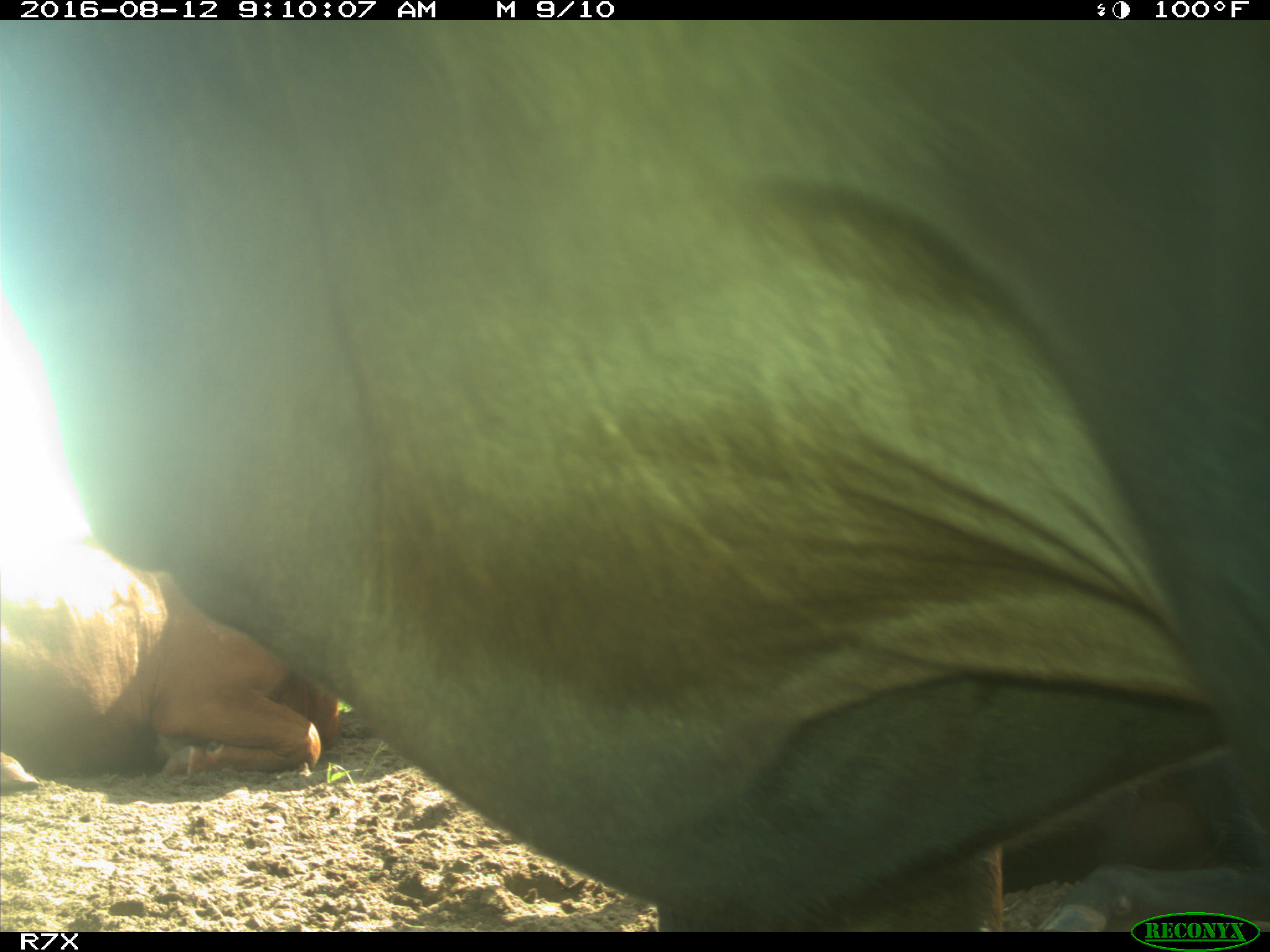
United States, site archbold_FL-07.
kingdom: Animalia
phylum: Chordata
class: Mammalia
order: Artiodactyla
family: Bovidae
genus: Bos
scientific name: Bos taurus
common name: domestic cow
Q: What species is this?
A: Bos taurus (domestic cow).